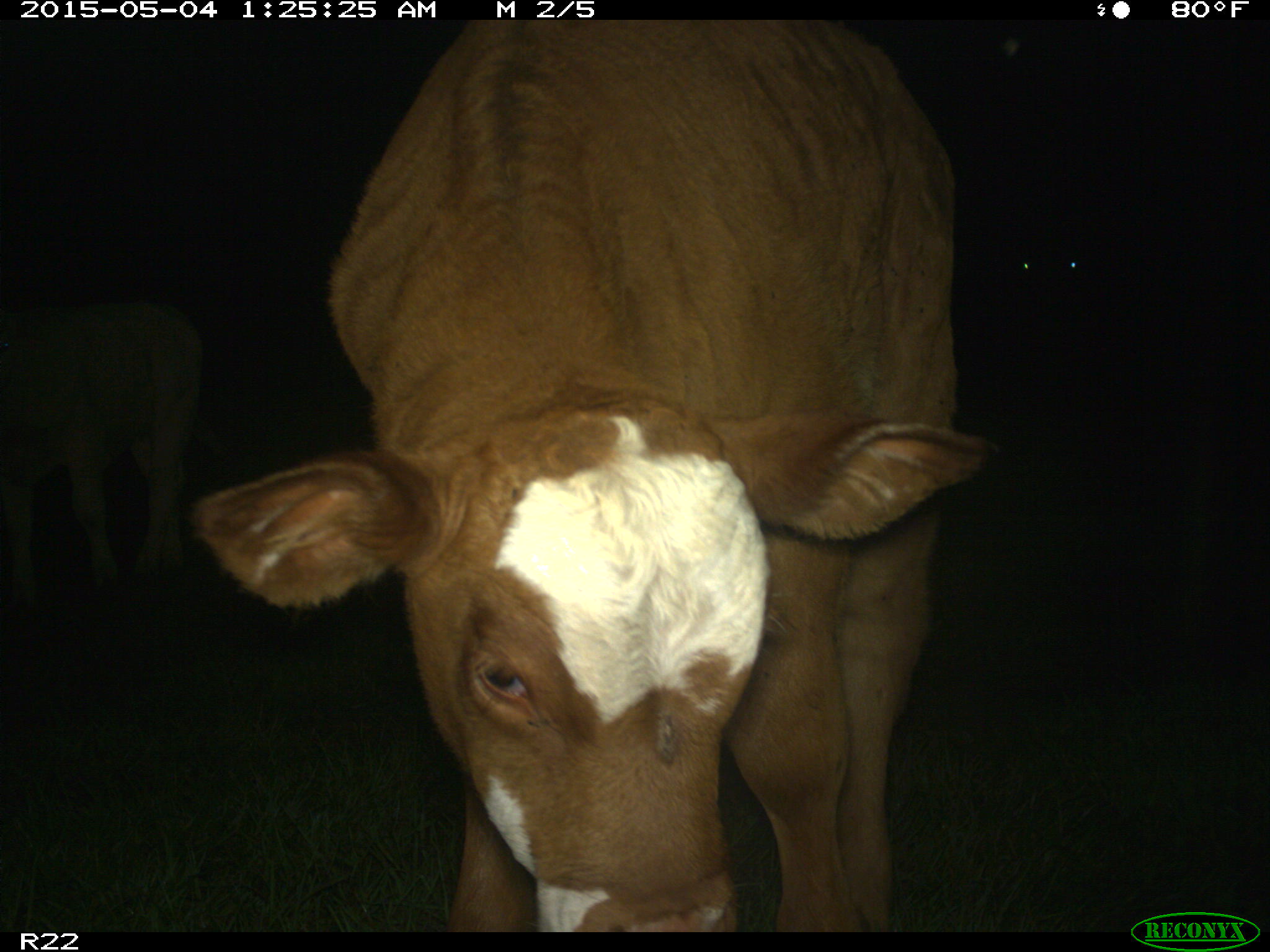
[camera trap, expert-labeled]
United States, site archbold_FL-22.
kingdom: Animalia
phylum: Chordata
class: Mammalia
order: Artiodactyla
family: Bovidae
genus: Bos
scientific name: Bos taurus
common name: domestic cow